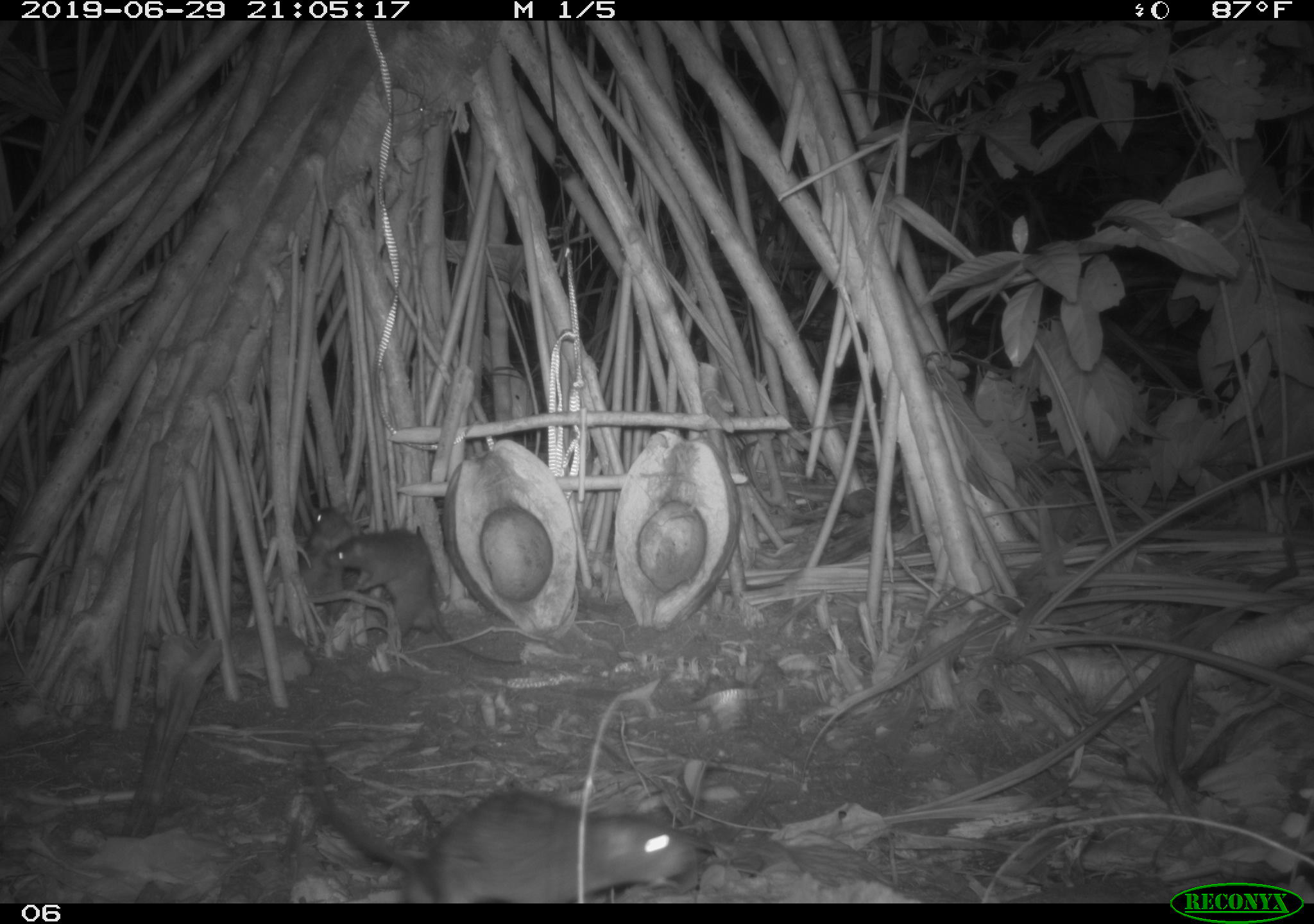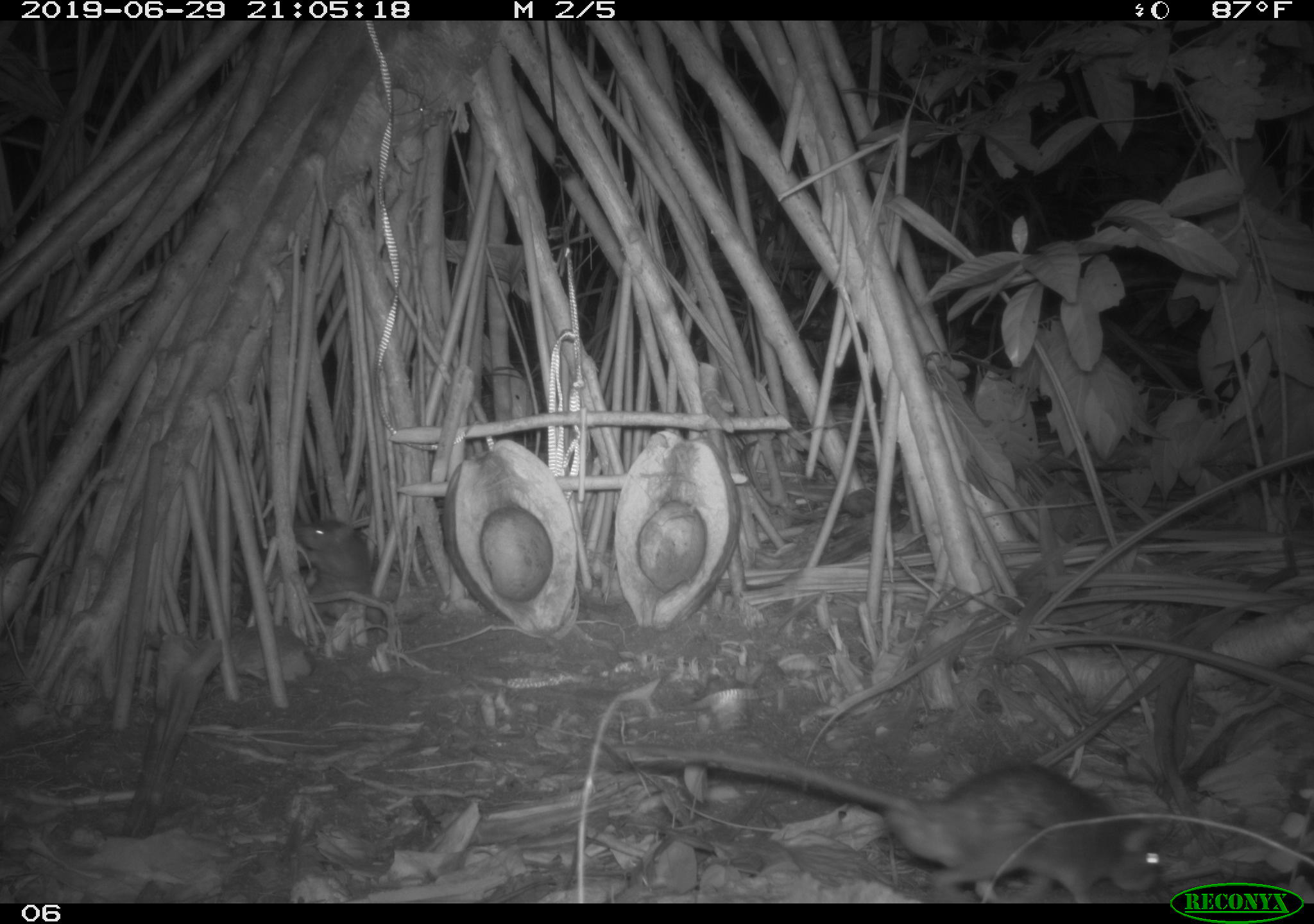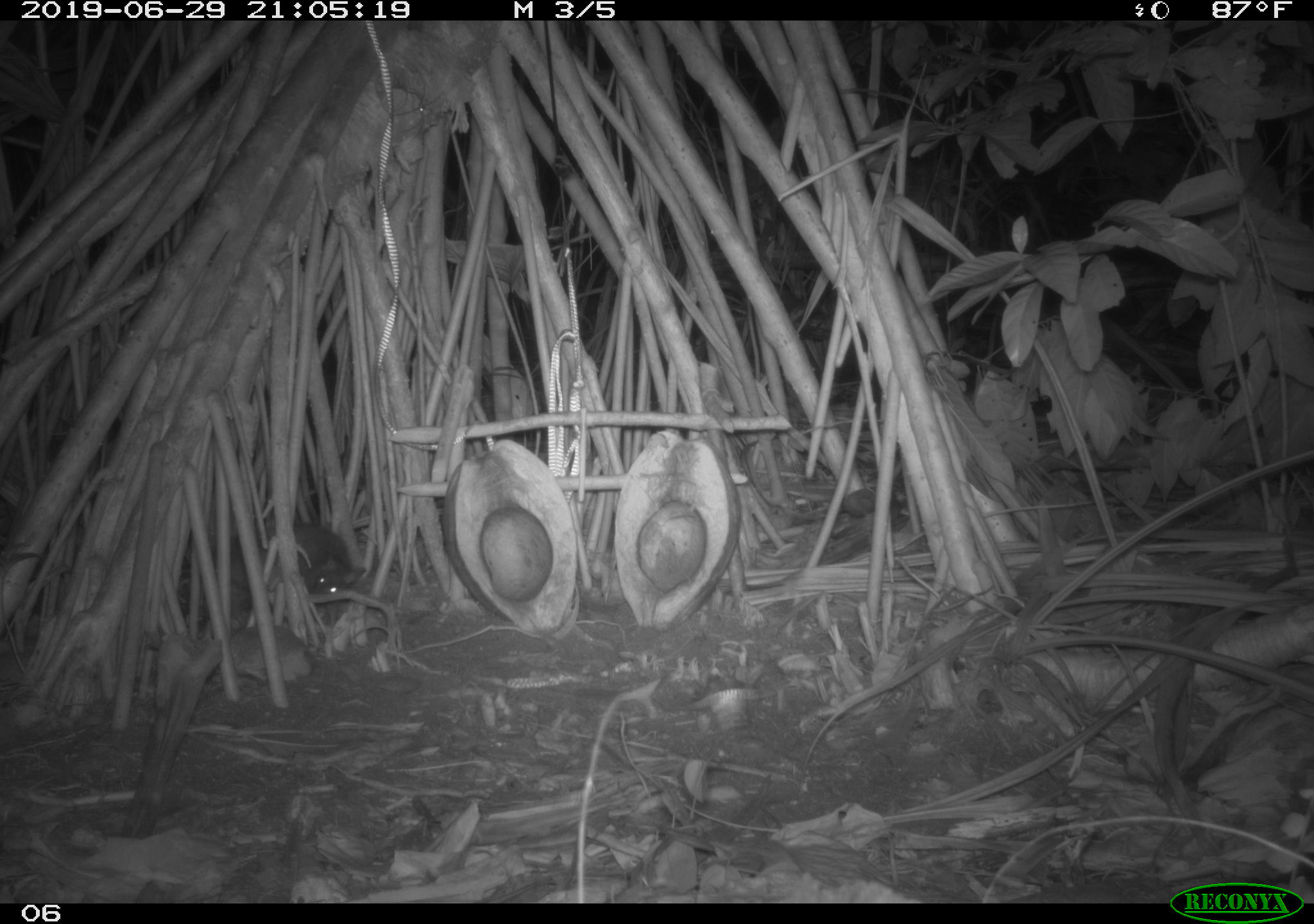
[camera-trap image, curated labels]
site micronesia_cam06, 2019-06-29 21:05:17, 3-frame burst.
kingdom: Animalia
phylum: Chordata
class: Mammalia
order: Rodentia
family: Muridae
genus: Rattus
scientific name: Rattus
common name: rat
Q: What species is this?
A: Rat (Rattus).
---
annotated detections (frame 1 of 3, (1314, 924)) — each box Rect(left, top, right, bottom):
rat: Rect(293, 742, 694, 901); Rect(323, 527, 530, 671); Rect(285, 496, 359, 616)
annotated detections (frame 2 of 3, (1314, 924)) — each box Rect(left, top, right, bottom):
rat: Rect(585, 739, 1174, 903); Rect(291, 508, 393, 642)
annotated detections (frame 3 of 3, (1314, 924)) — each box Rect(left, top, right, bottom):
rat: Rect(273, 521, 367, 601)